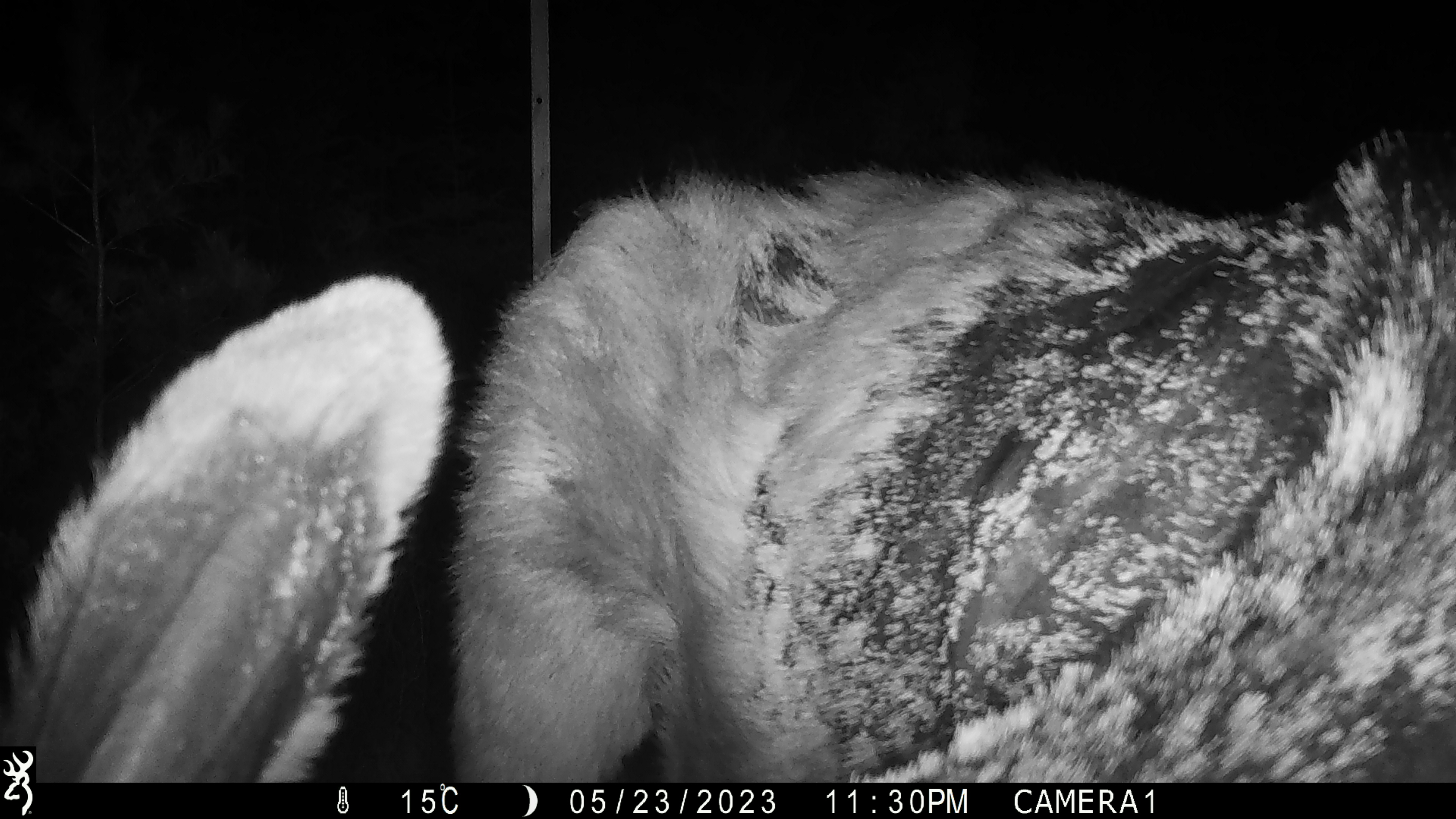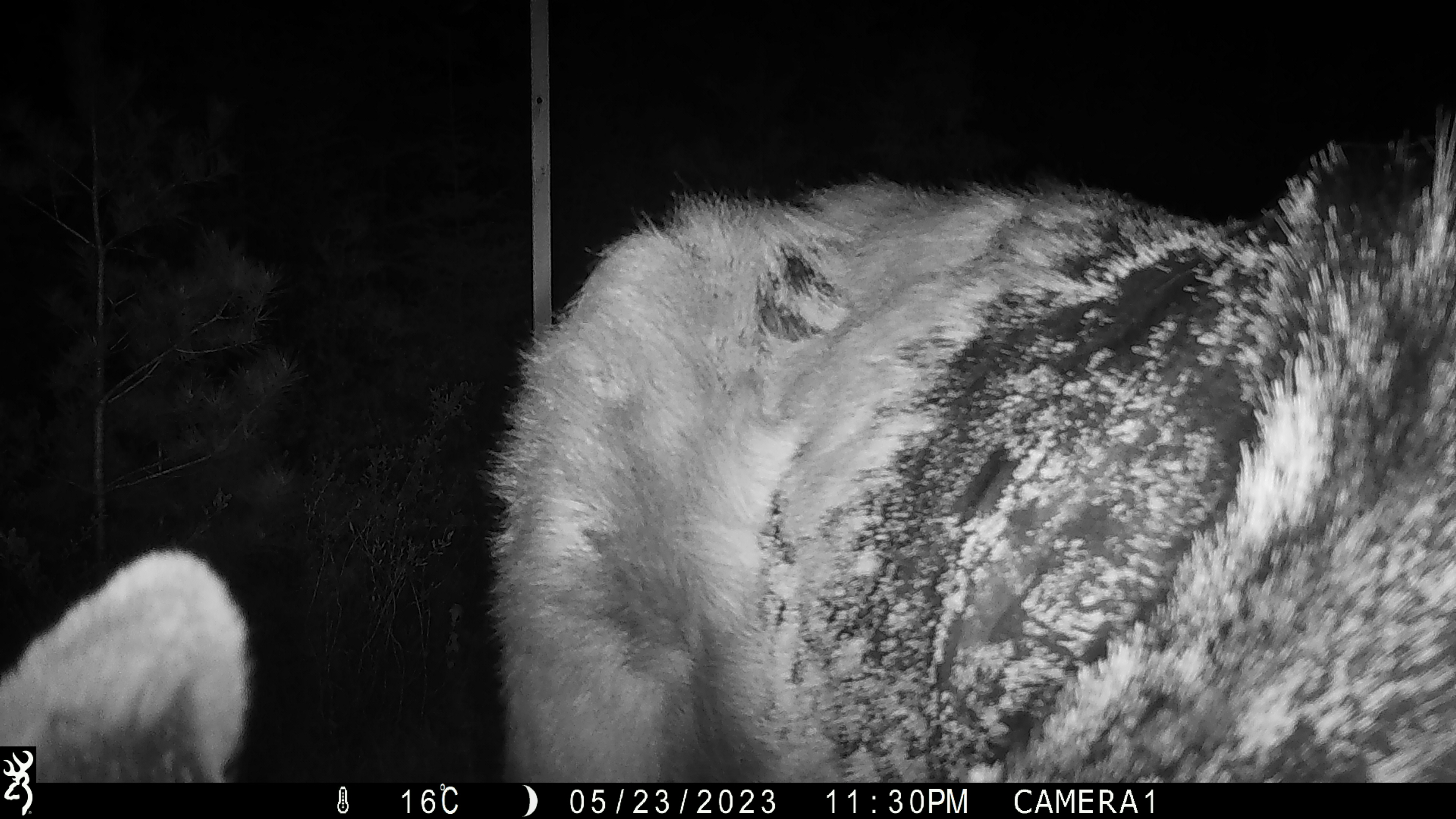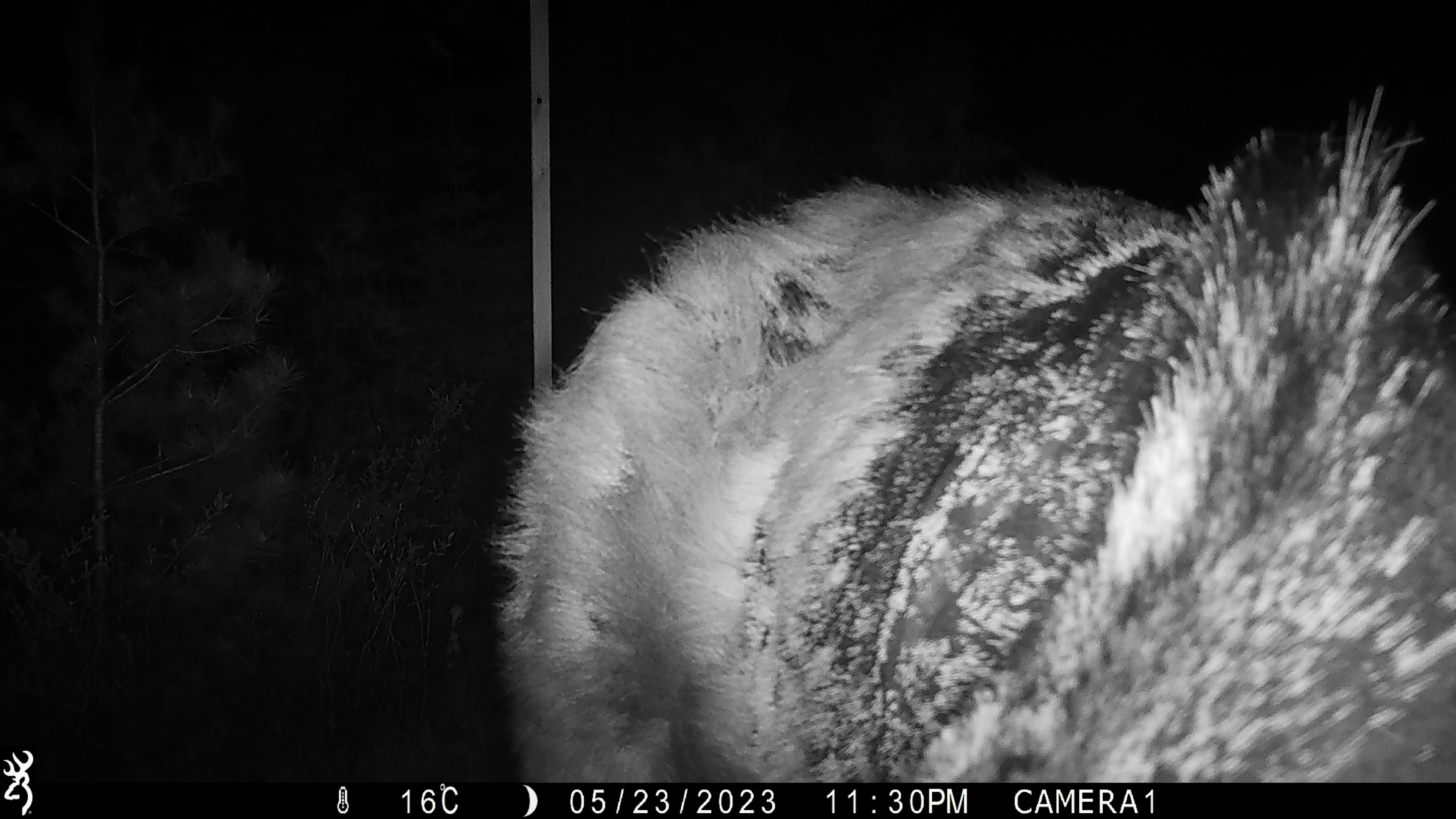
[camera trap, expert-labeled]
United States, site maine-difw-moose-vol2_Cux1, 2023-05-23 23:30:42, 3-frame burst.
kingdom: Animalia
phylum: Chordata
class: Mammalia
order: Artiodactyla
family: Cervidae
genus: Alces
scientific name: Alces alces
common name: moose